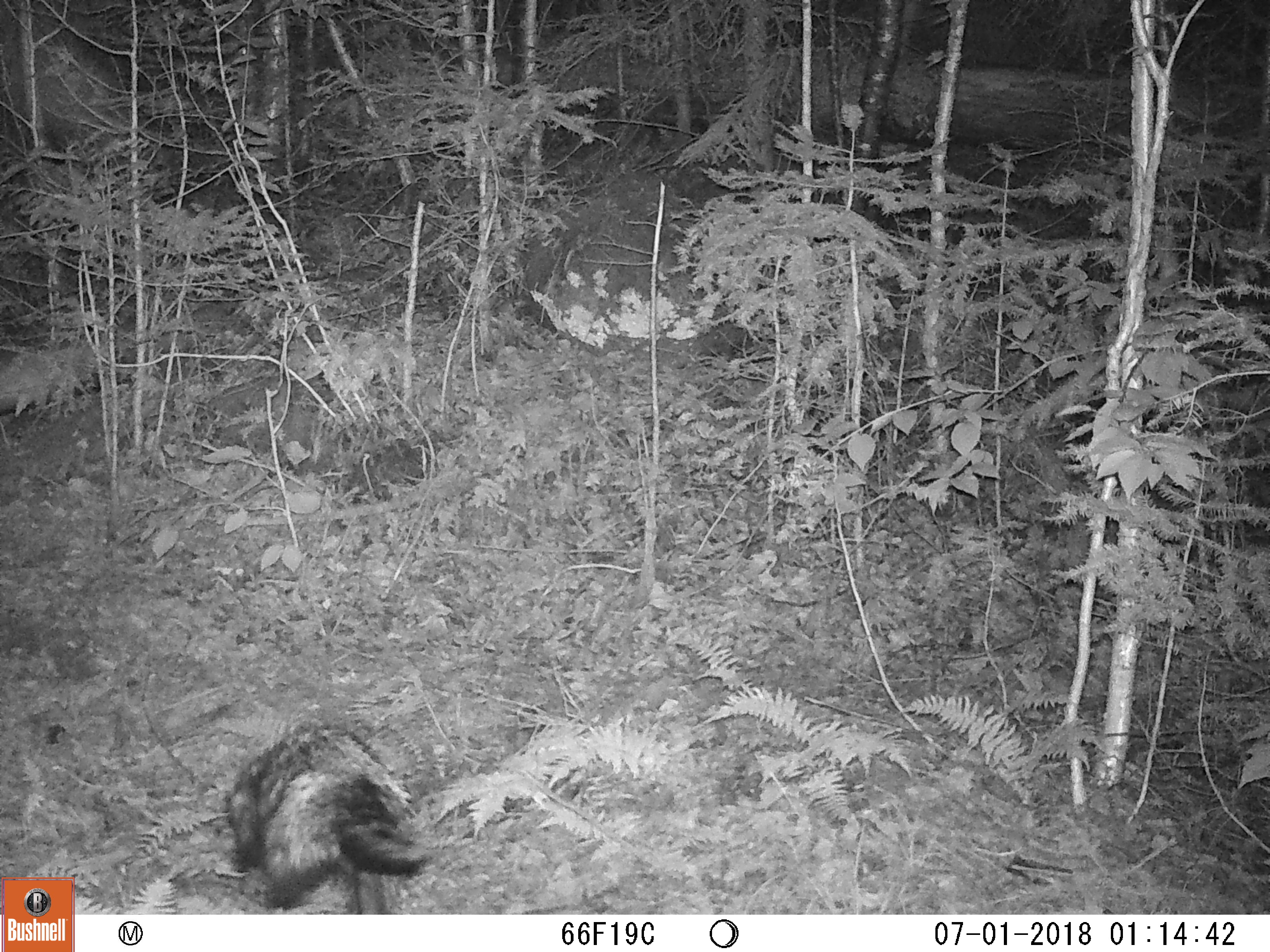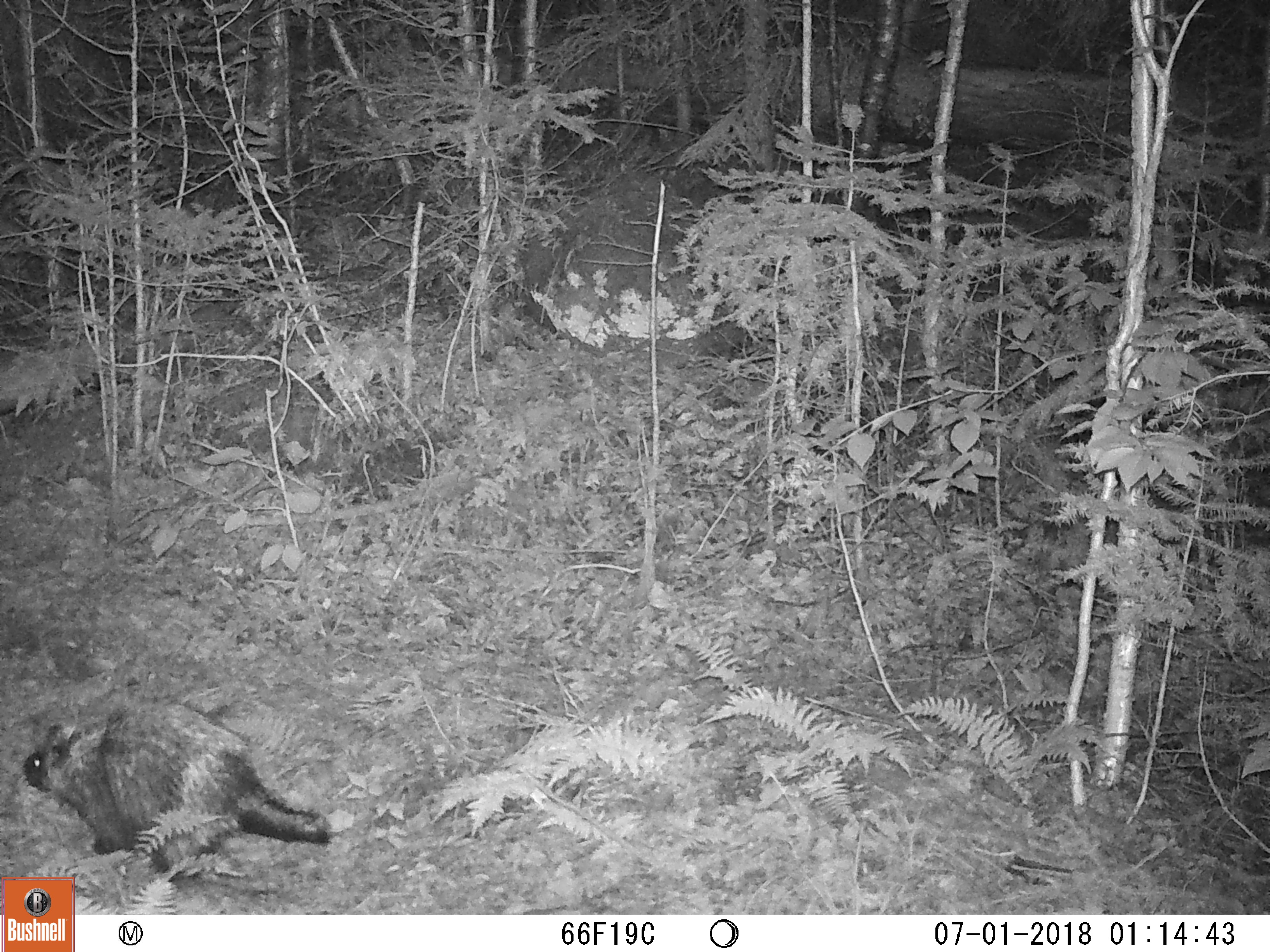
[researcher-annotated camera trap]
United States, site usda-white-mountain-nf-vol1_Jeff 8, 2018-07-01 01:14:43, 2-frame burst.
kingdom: Animalia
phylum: Chordata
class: Mammalia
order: Rodentia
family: Erethizontidae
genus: Erethizon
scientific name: Erethizon dorsatum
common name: porcupine